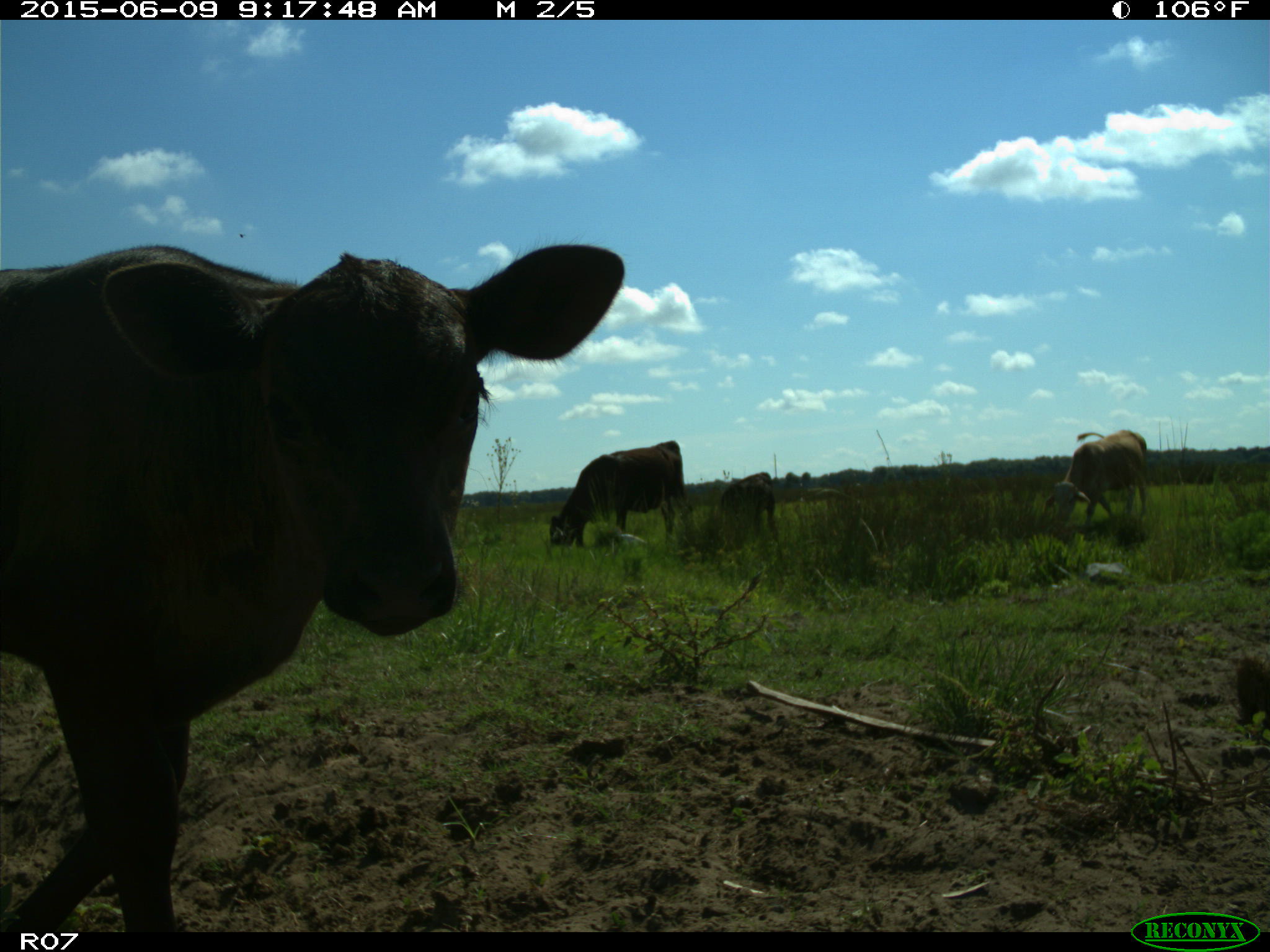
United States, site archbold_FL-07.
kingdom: Animalia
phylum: Chordata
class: Mammalia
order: Artiodactyla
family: Bovidae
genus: Bos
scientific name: Bos taurus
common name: domestic cow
Bos taurus (domestic cow).